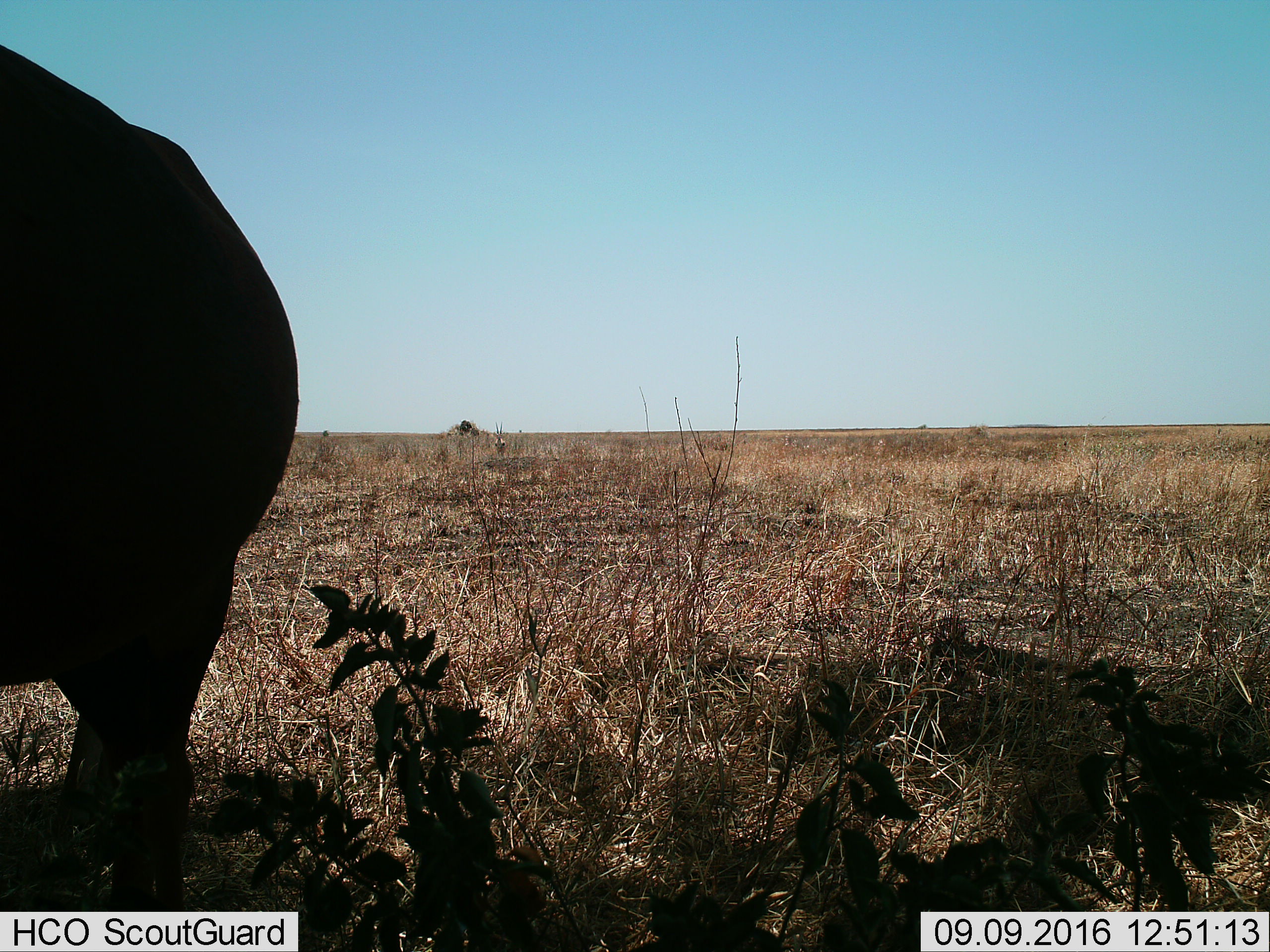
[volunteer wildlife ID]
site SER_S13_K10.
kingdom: Animalia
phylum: Chordata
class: Mammalia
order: Artiodactyla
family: Bovidae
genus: Syncerus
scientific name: Syncerus caffer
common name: african buffalo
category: buffalo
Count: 1.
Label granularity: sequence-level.